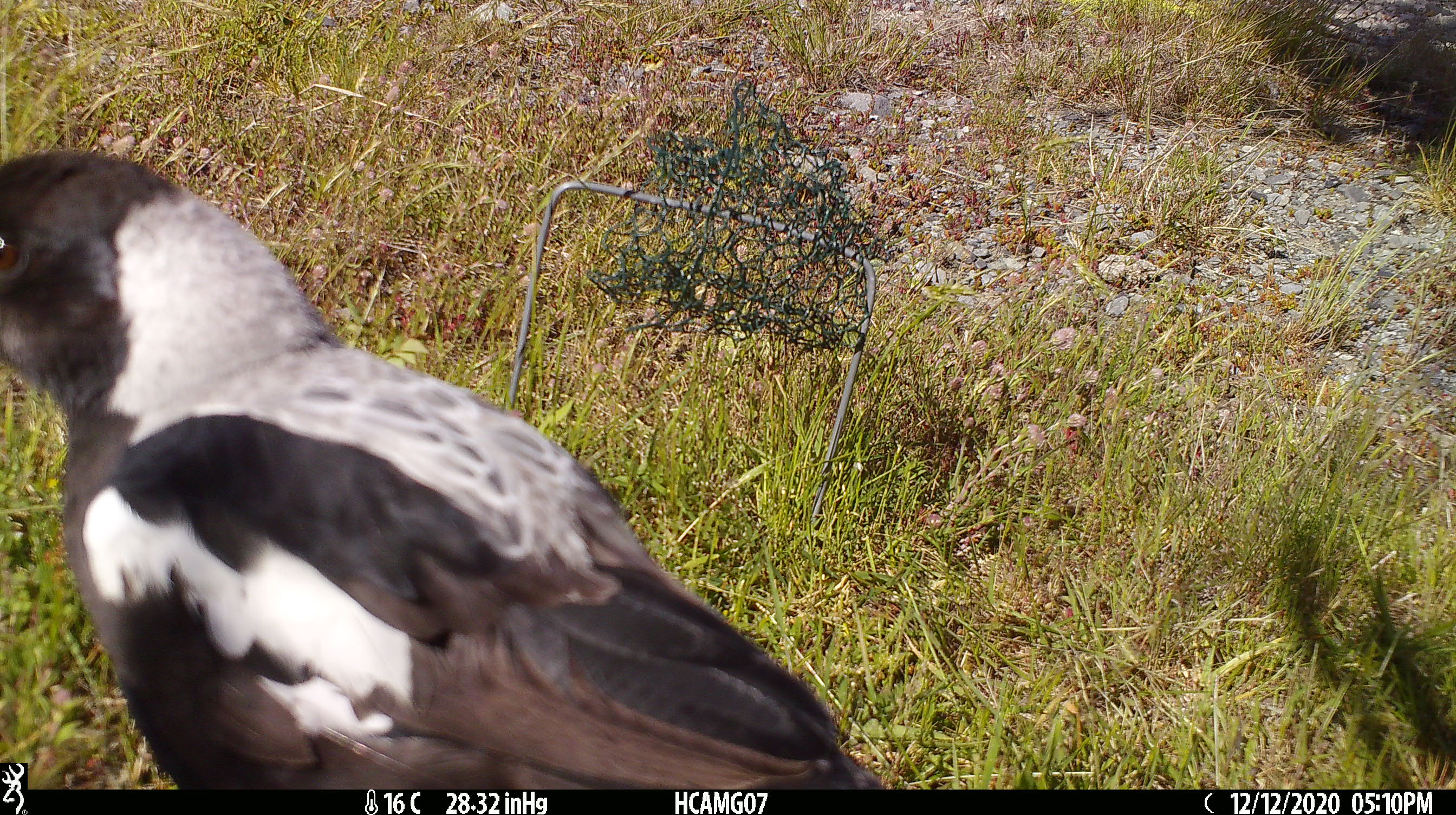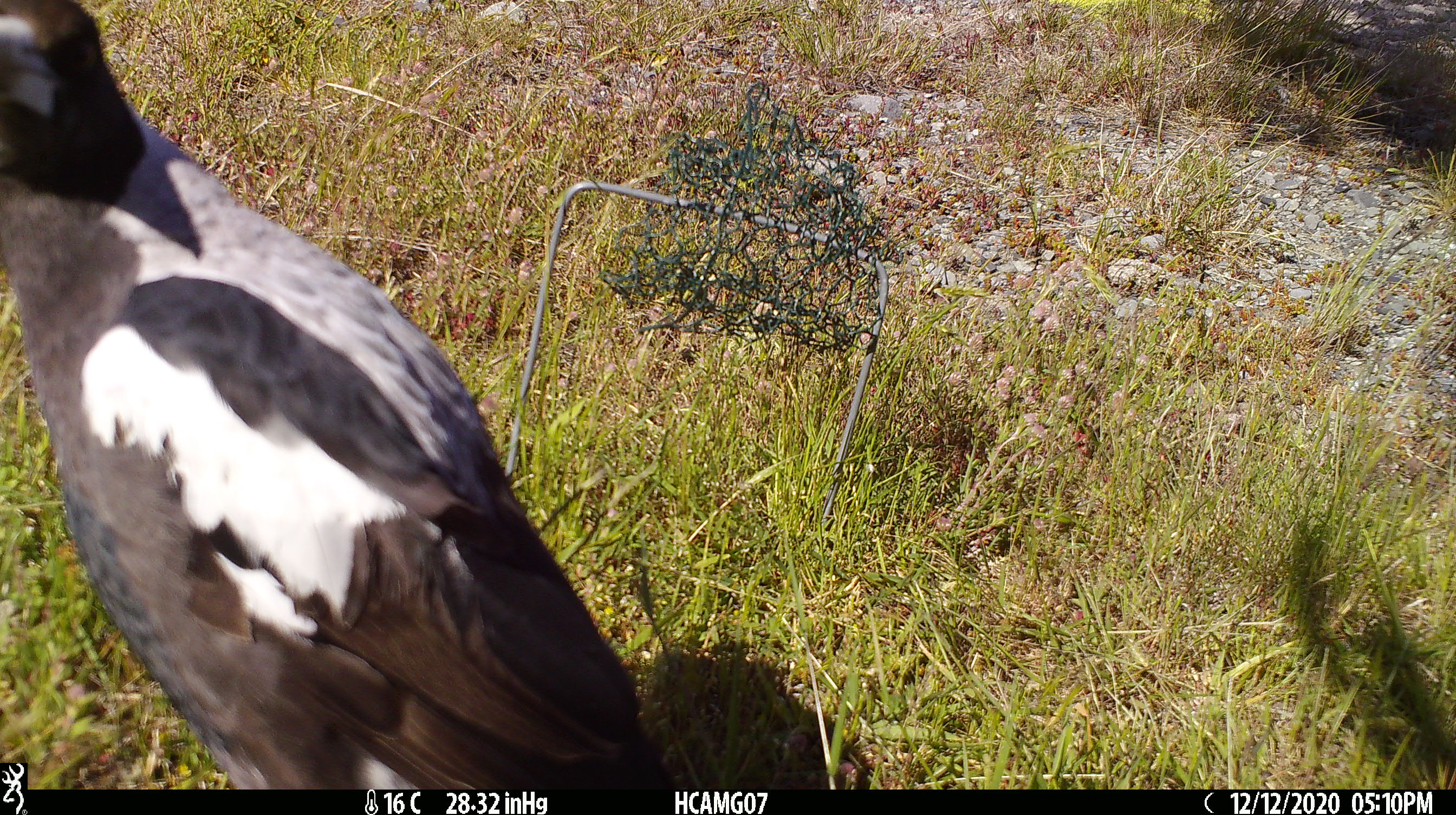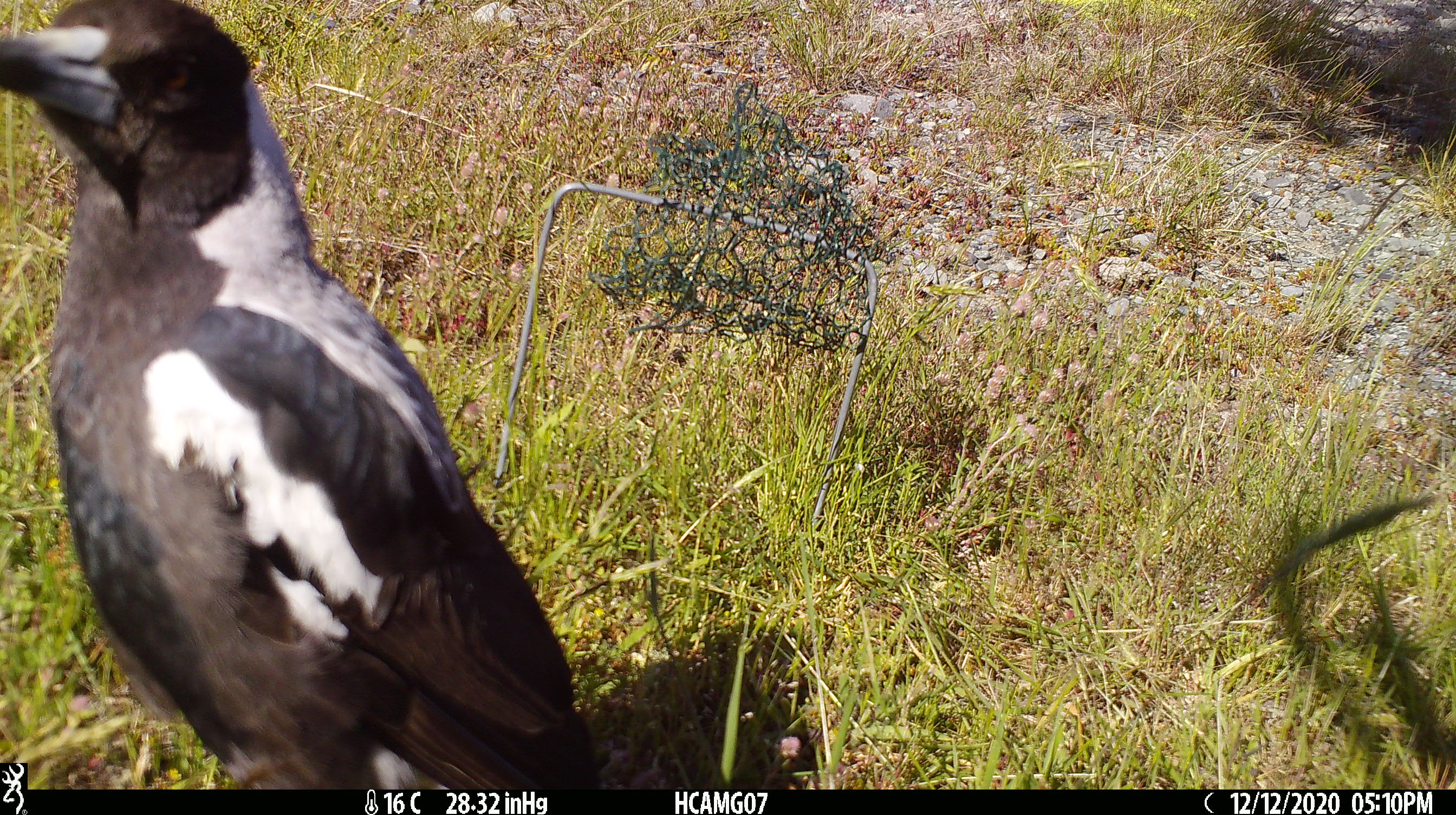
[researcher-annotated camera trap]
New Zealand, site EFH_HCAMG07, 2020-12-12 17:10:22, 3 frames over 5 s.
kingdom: Animalia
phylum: Chordata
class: Aves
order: Passeriformes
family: Artamidae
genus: Gymnorhina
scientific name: Gymnorhina tibicen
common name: australian magpie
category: magpie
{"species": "magpie (australian magpie) (Gymnorhina tibicen)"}